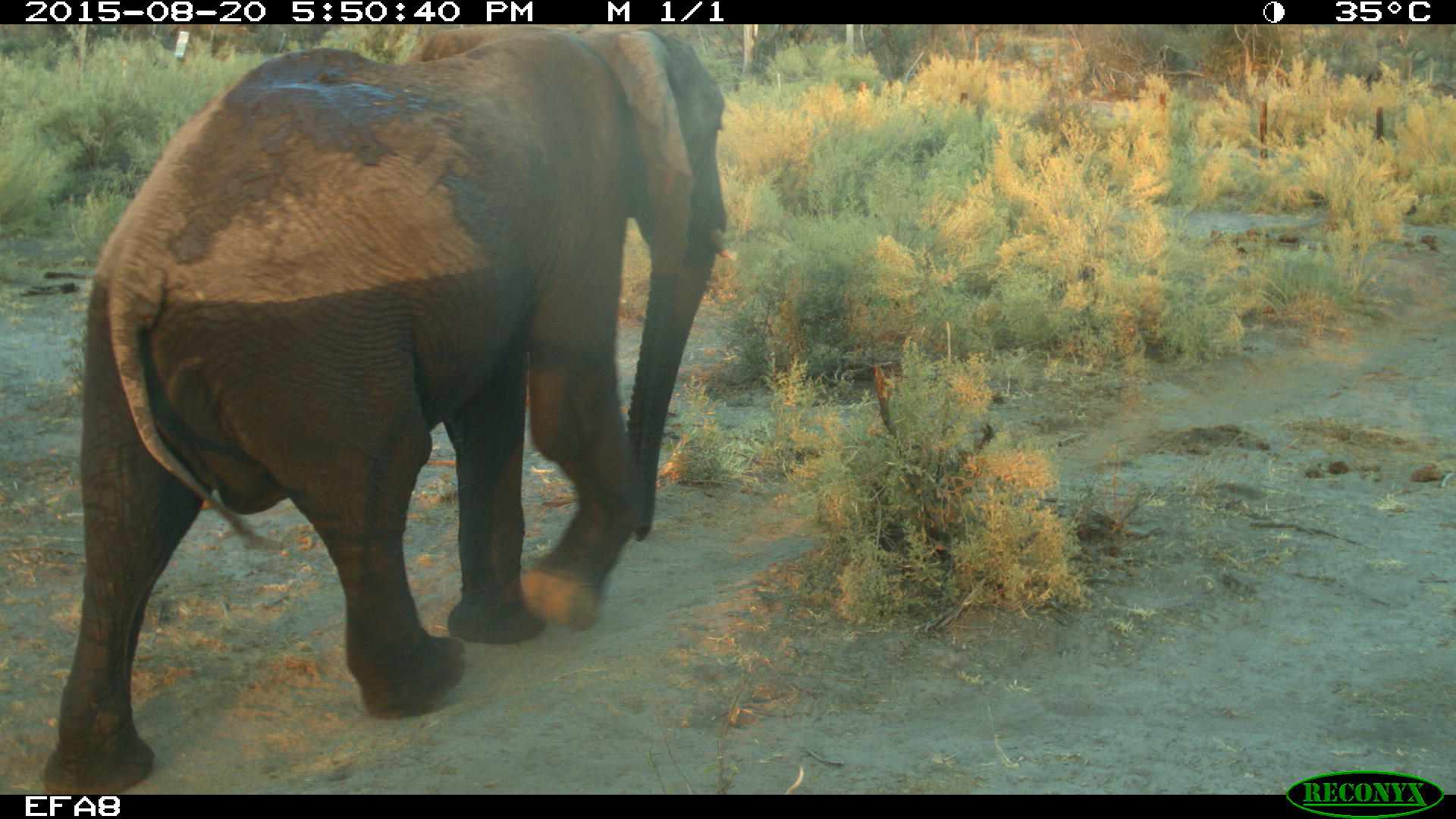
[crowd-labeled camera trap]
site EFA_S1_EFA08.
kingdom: Animalia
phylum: Chordata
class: Mammalia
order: Proboscidea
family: Elephantidae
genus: Loxodonta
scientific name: Loxodonta africana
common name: african bush elephant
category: elephant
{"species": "elephant (african bush elephant) (Loxodonta africana)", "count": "1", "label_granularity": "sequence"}